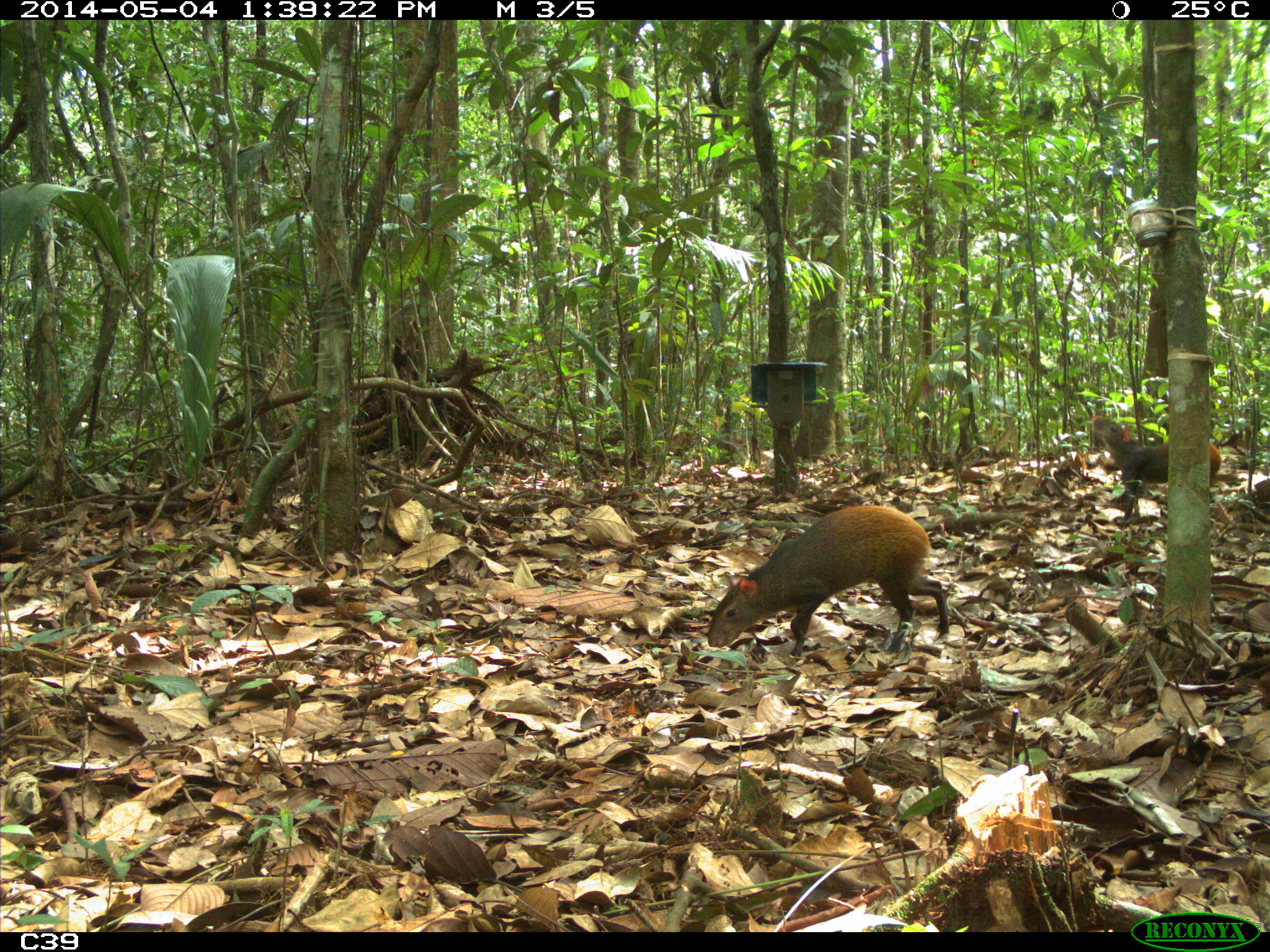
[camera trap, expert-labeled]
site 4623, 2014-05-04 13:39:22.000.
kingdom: Animalia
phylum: Chordata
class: Mammalia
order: Rodentia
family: Dasyproctidae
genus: Dasyprocta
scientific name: Dasyprocta leporina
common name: red-rumped agouti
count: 2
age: adult